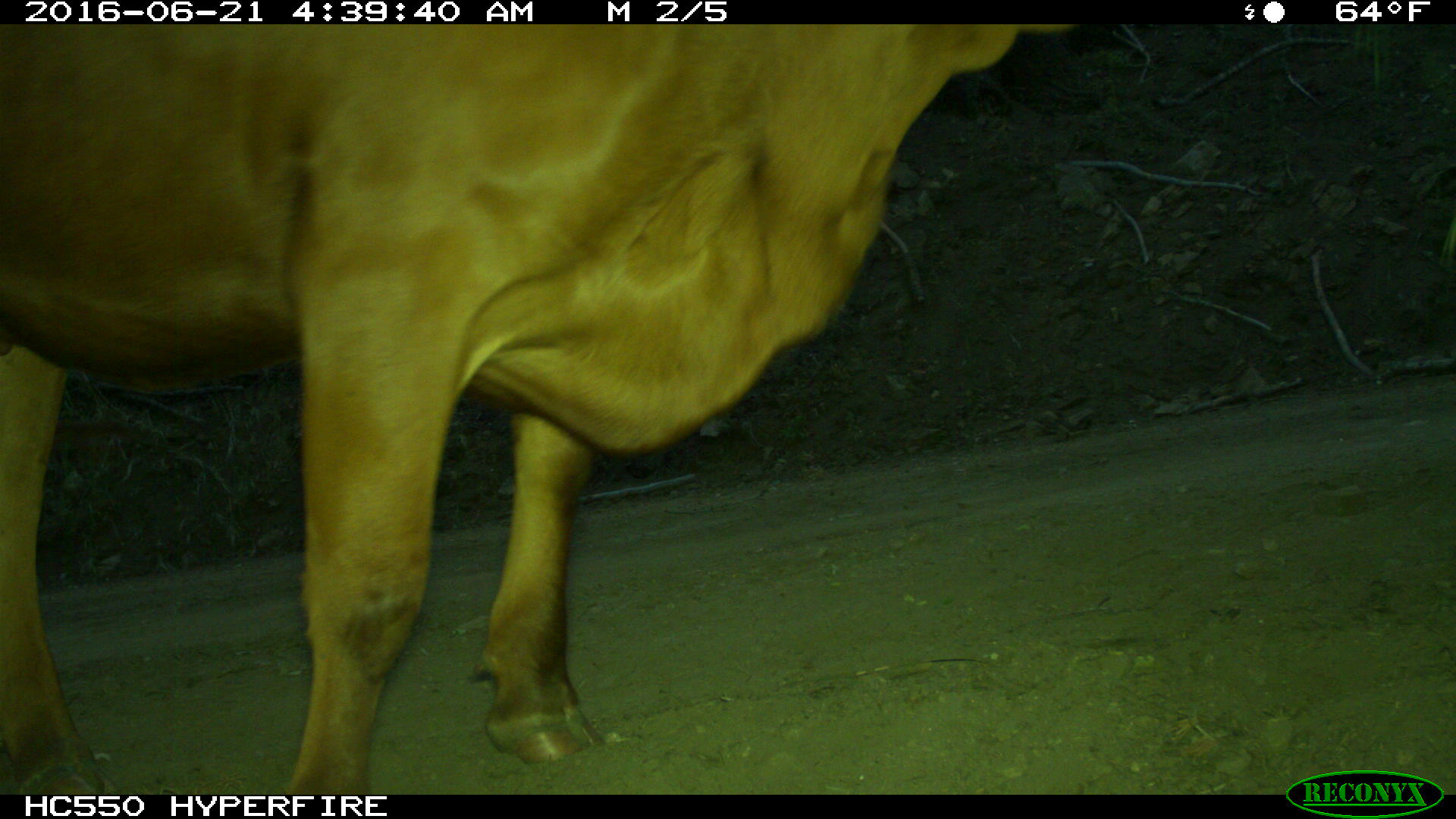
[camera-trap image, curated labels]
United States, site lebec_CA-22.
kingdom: Animalia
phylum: Chordata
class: Mammalia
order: Artiodactyla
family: Bovidae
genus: Bos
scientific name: Bos taurus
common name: domestic cow